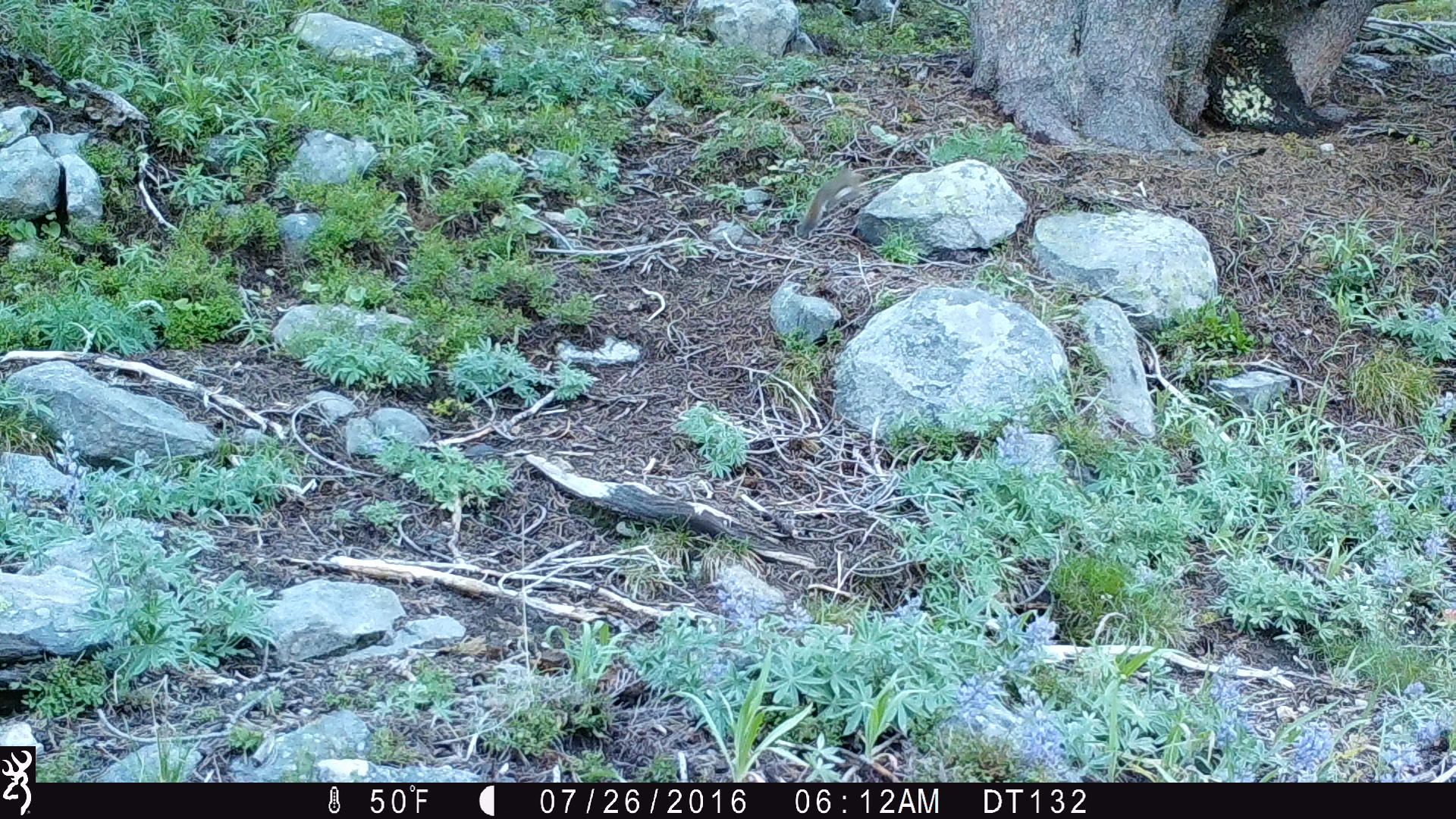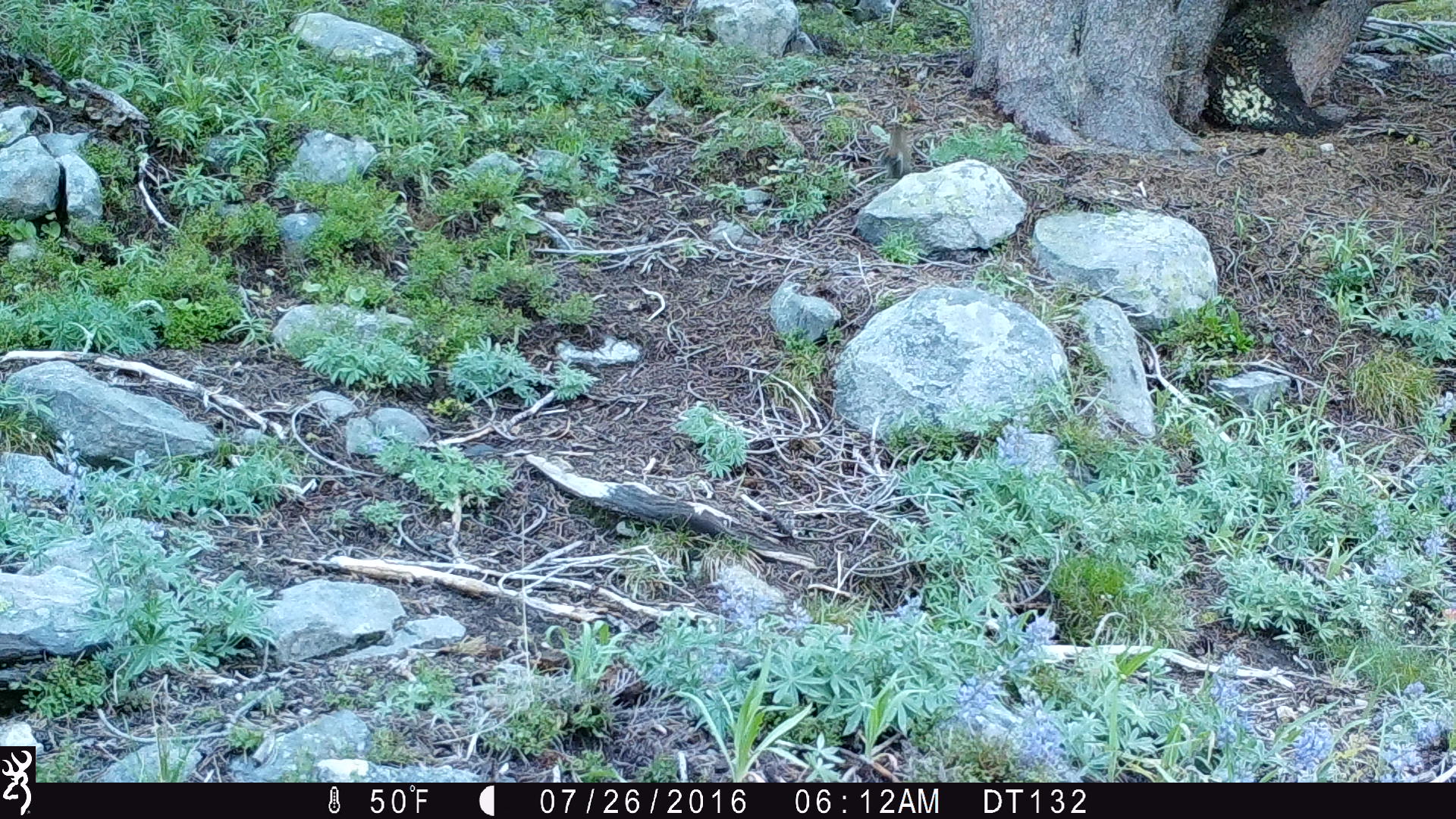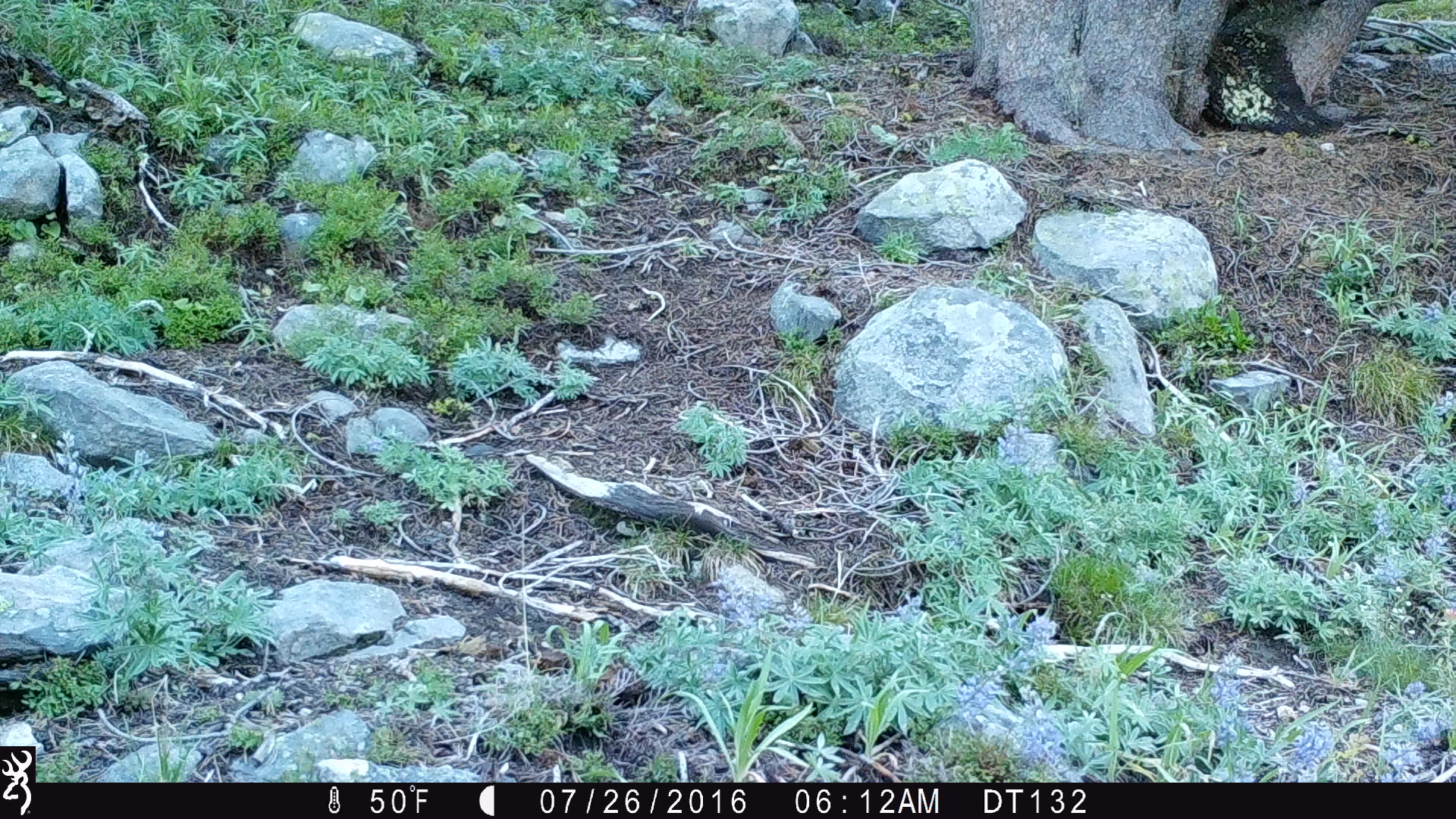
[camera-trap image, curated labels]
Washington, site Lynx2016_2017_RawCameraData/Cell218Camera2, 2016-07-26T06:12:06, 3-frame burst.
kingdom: Animalia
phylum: Chordata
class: Mammalia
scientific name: Mammalia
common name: small mammal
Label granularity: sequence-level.